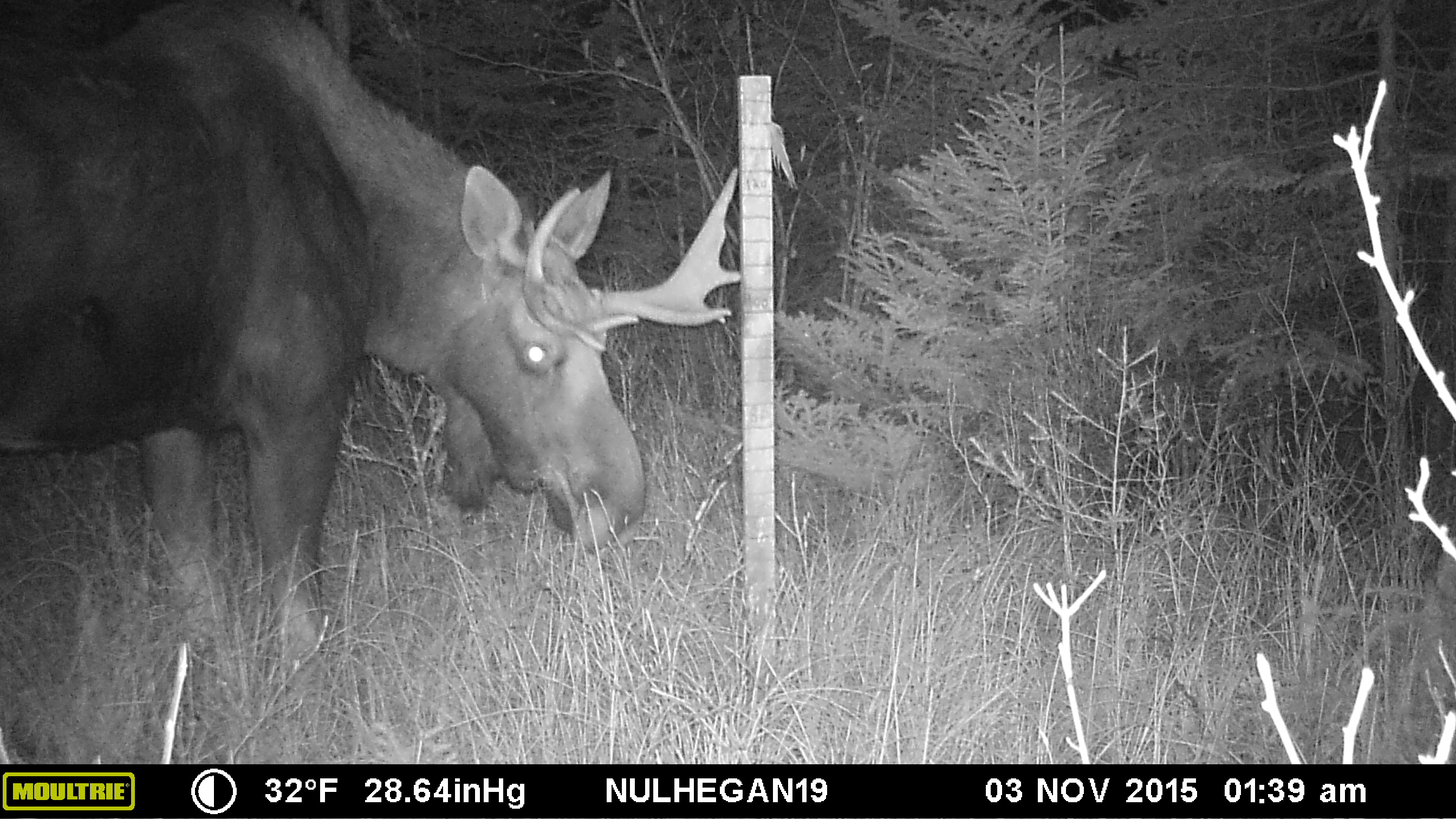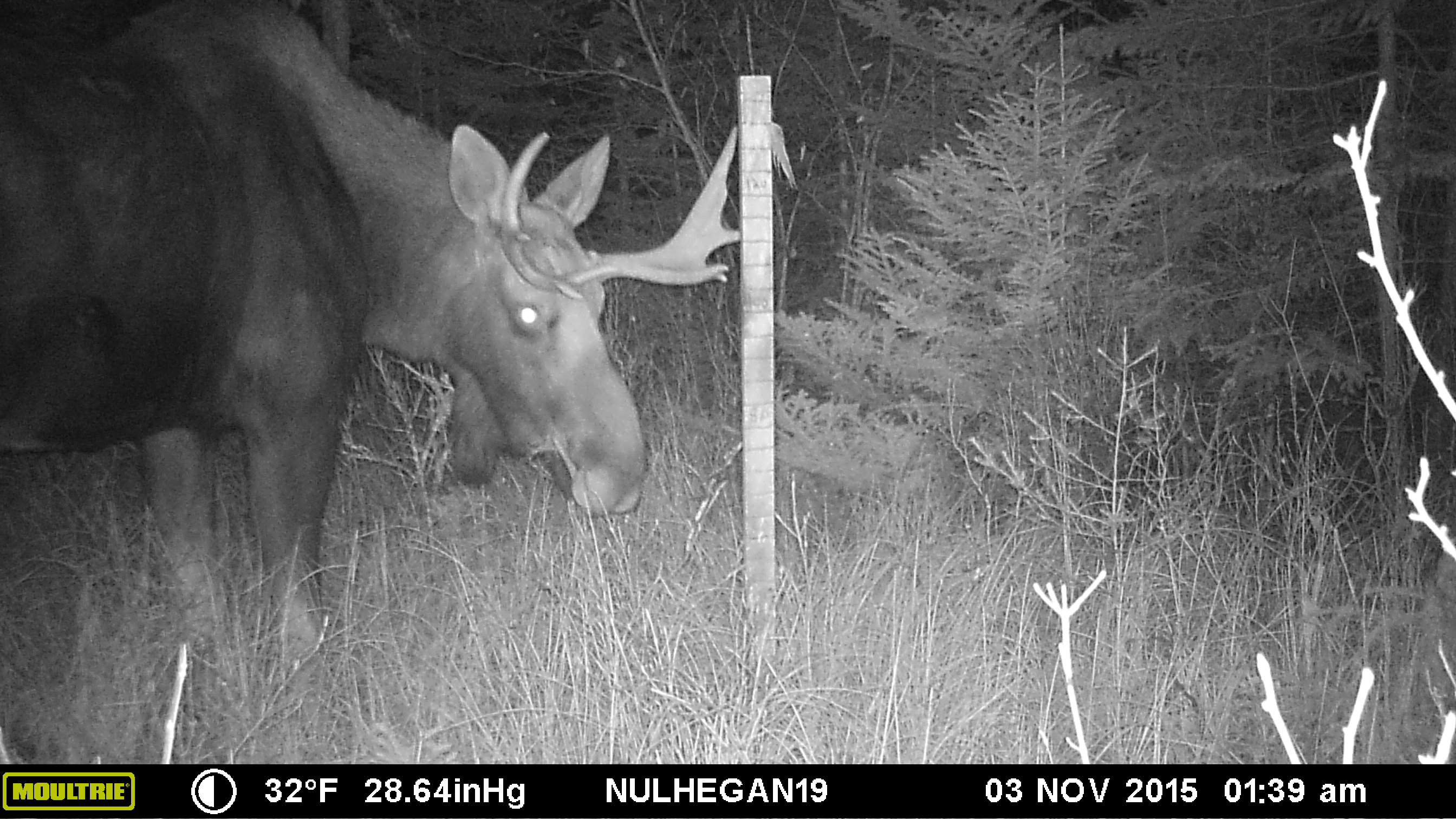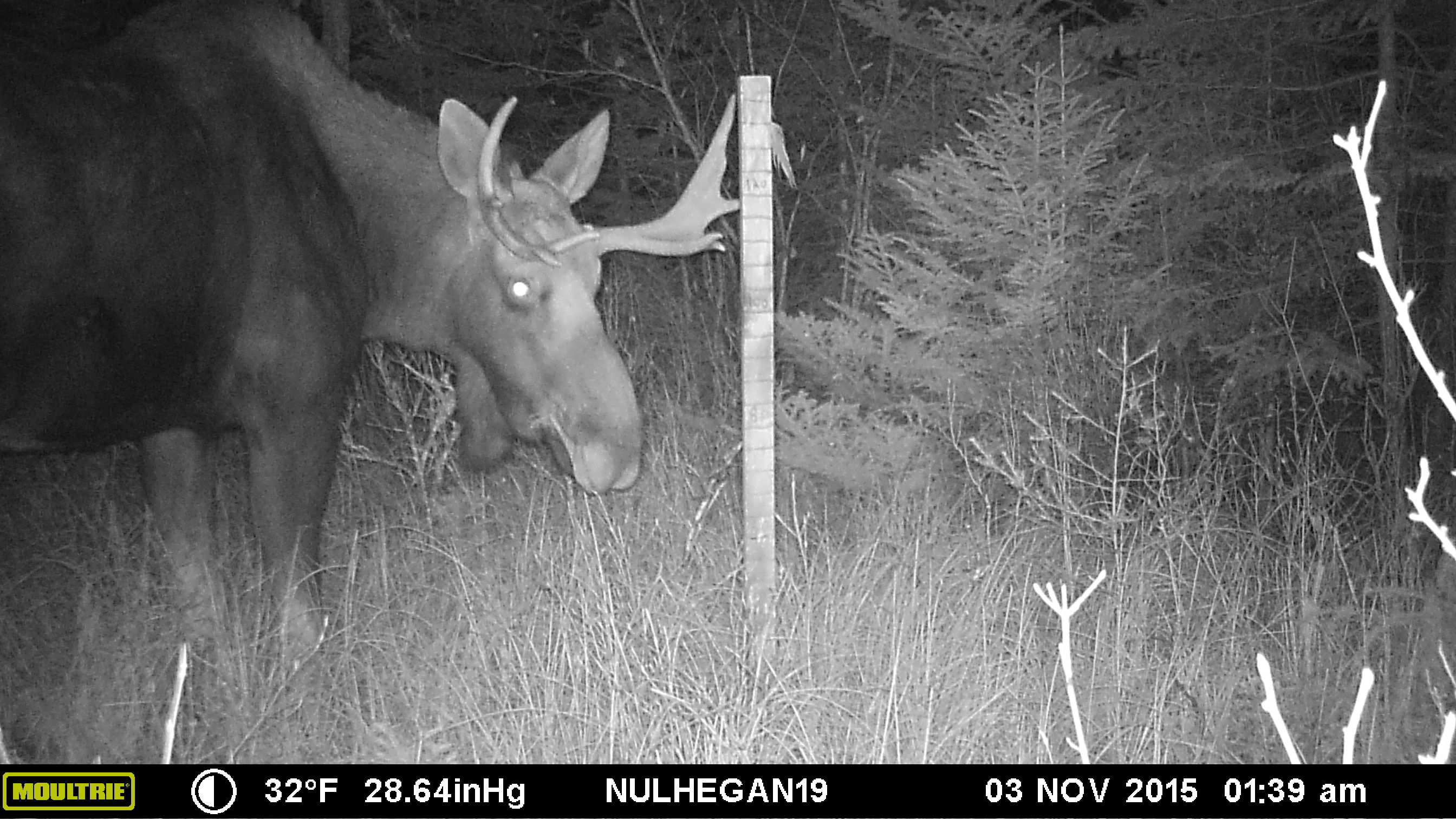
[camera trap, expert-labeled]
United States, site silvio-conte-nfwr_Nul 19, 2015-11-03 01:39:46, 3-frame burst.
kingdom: Animalia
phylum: Chordata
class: Mammalia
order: Artiodactyla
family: Cervidae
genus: Alces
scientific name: Alces alces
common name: moose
Moose (Alces alces).